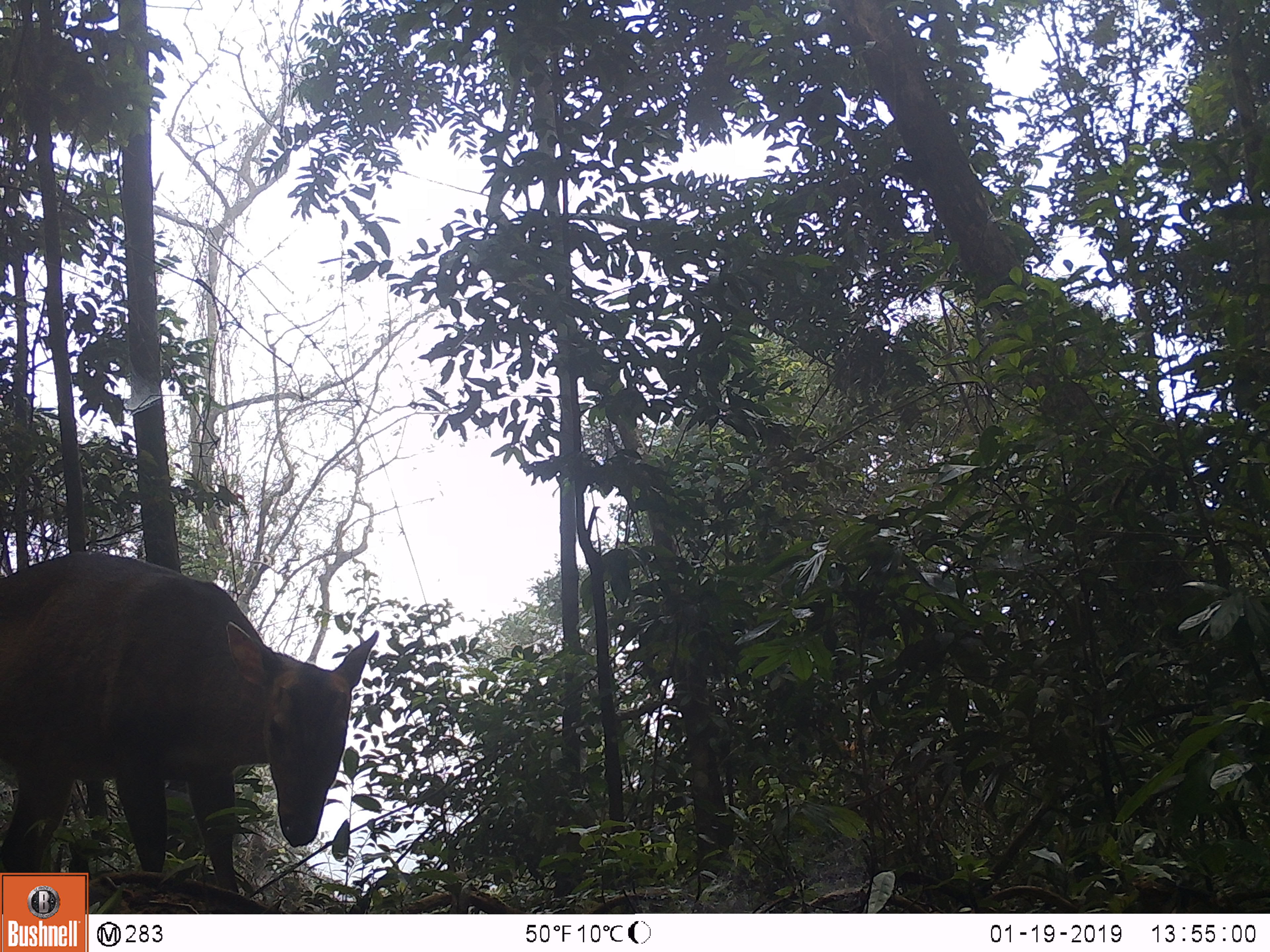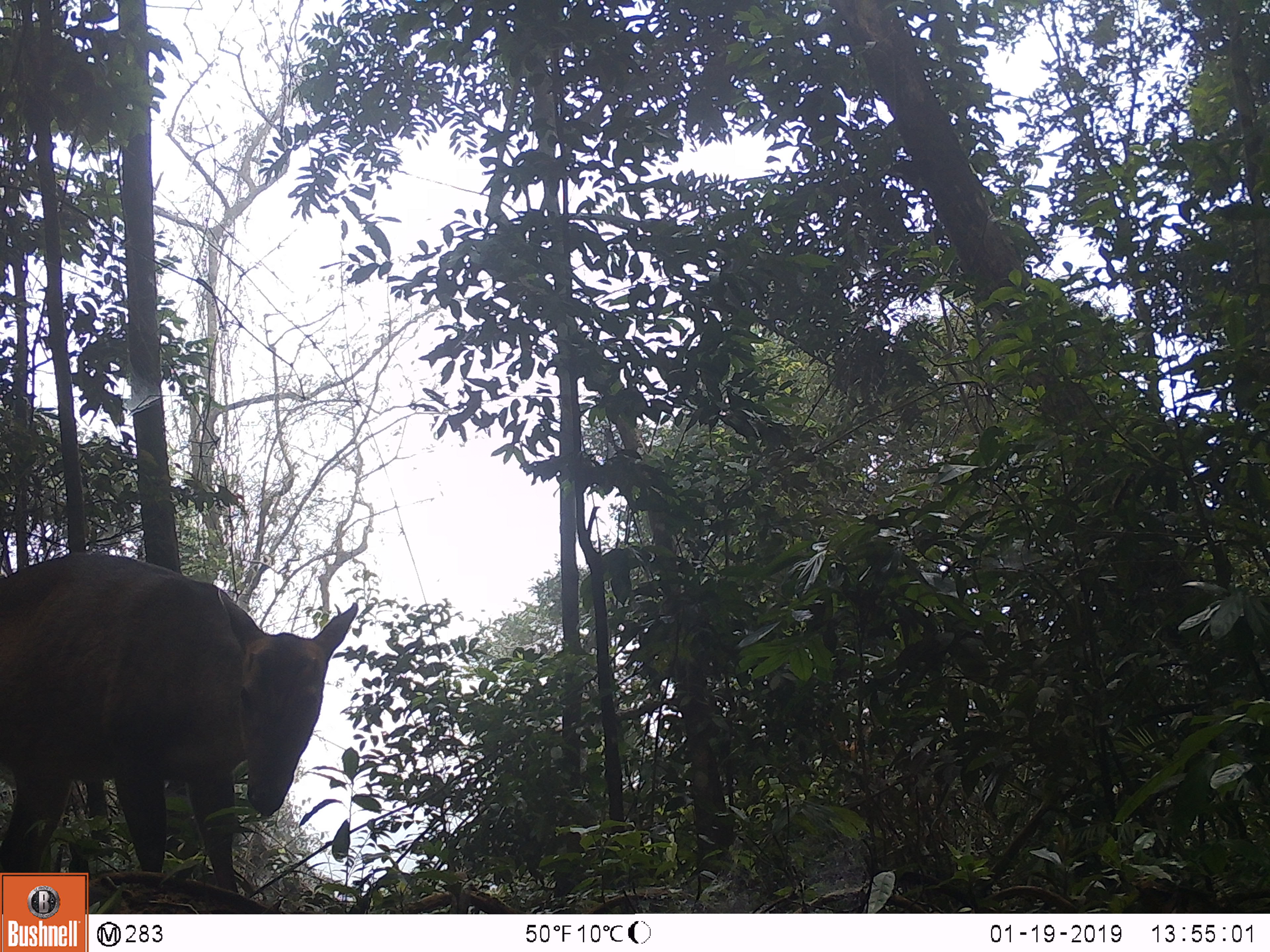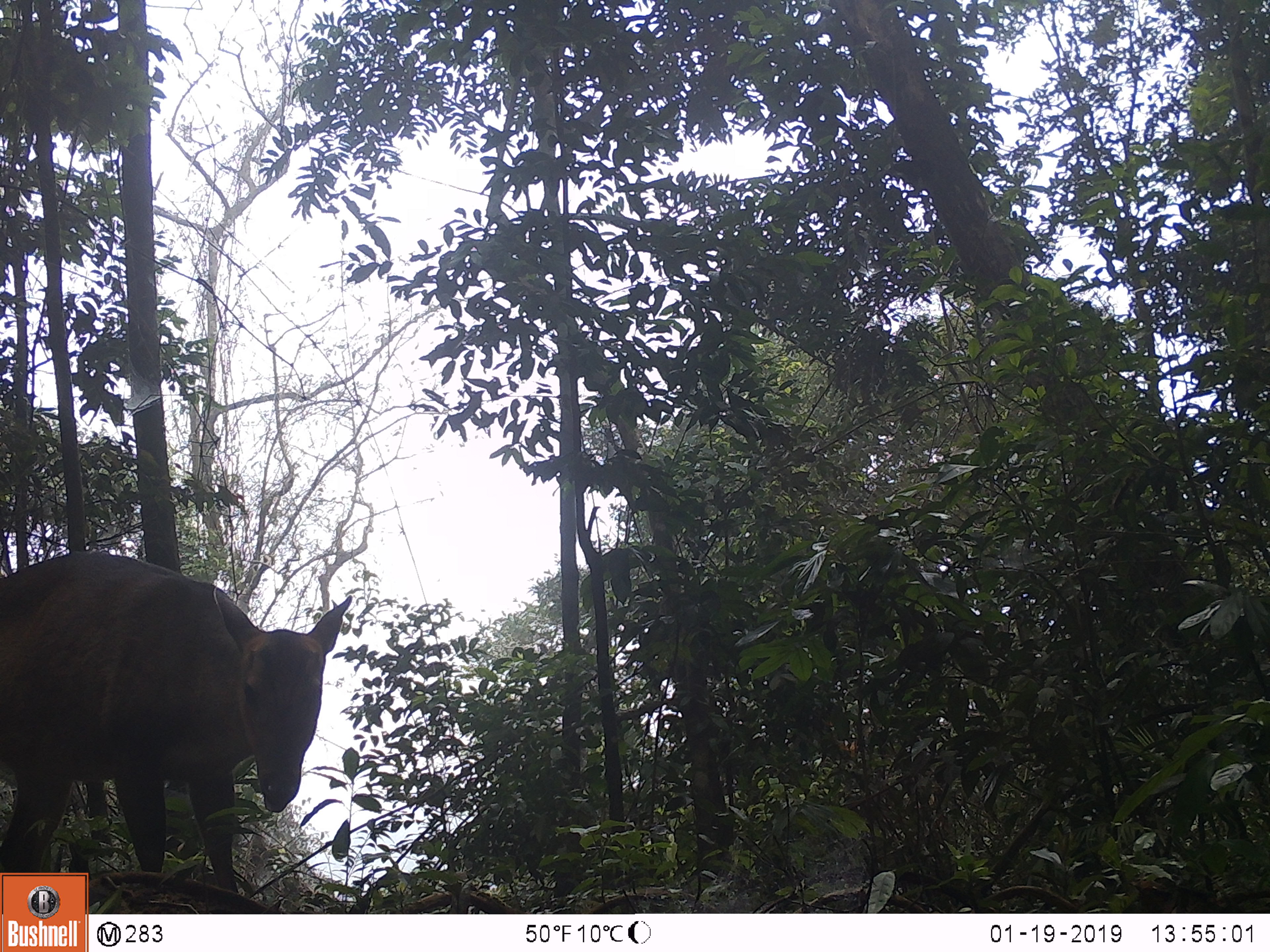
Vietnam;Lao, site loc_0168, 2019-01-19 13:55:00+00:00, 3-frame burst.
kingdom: Animalia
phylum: Chordata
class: Mammalia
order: Artiodactyla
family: Cervidae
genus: Muntiacus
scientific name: Muntiacus vuquangensis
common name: large-antlered muntjac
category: large antlered muntjac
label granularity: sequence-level